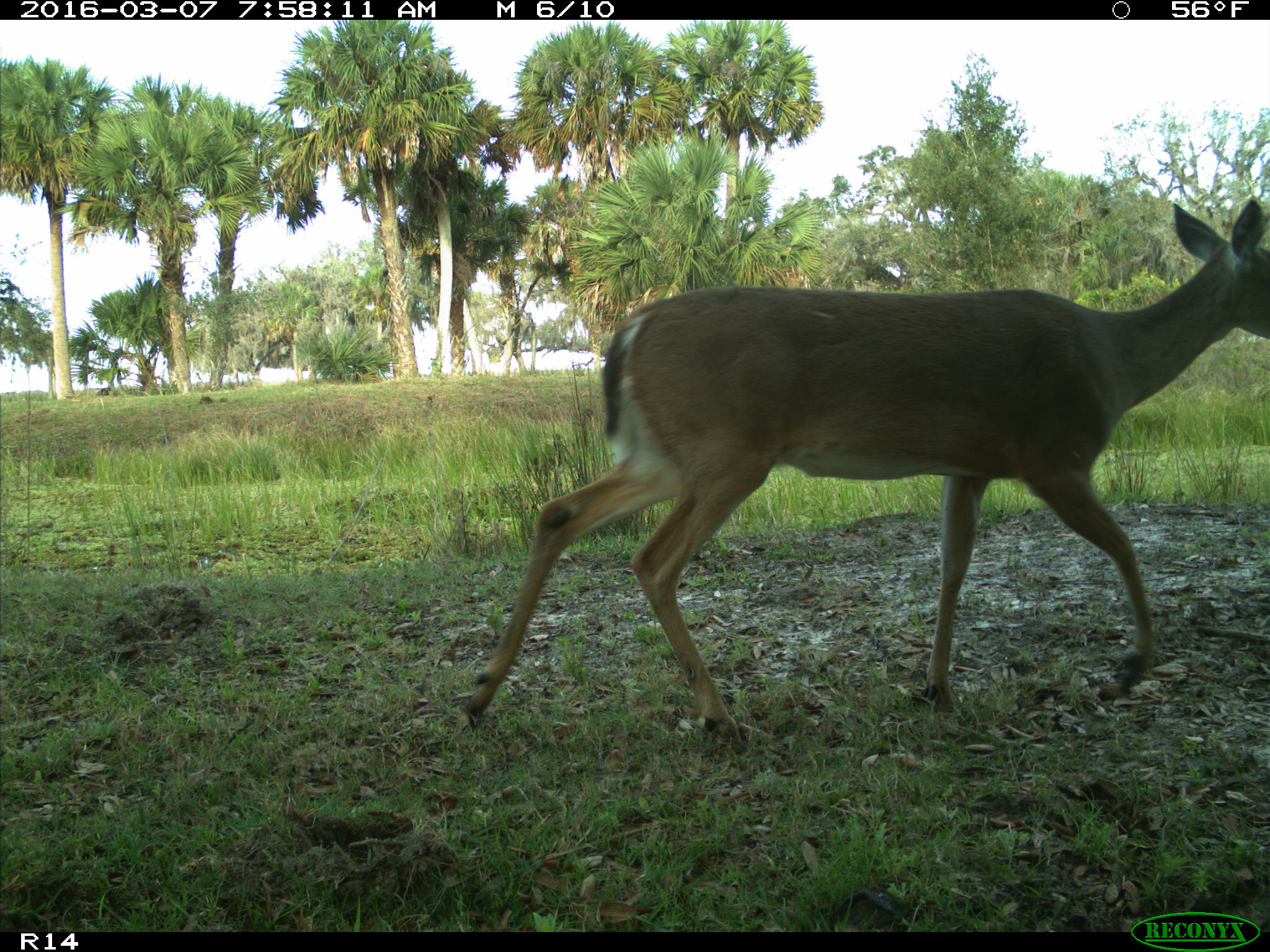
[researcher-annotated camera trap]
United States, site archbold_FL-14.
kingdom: Animalia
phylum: Chordata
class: Mammalia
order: Artiodactyla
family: Cervidae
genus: Odocoileus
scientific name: Odocoileus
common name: deer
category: unidentified deer